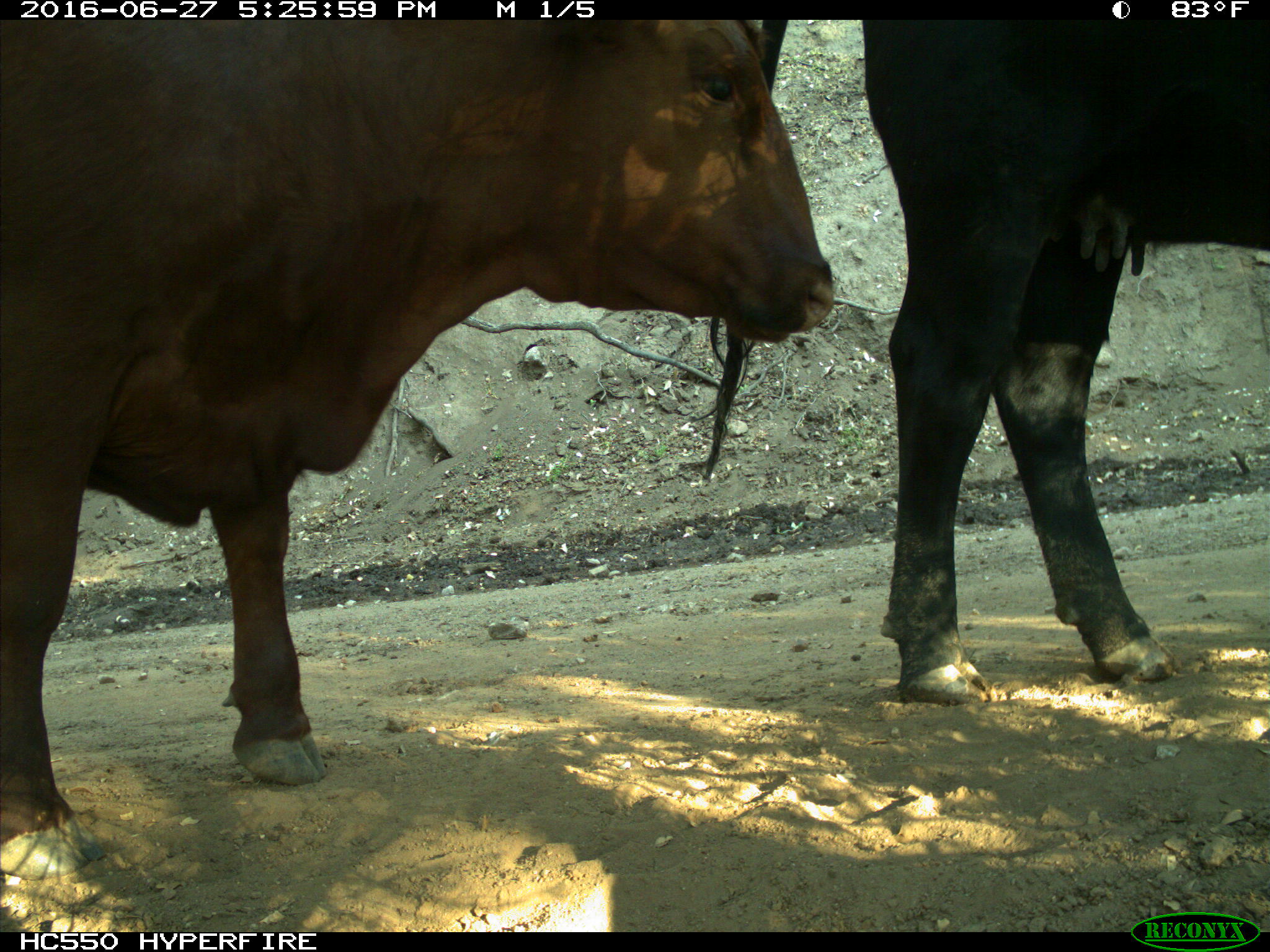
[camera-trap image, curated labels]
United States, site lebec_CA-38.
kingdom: Animalia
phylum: Chordata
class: Mammalia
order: Artiodactyla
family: Bovidae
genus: Bos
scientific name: Bos taurus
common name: domestic cow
Bos taurus (domestic cow).